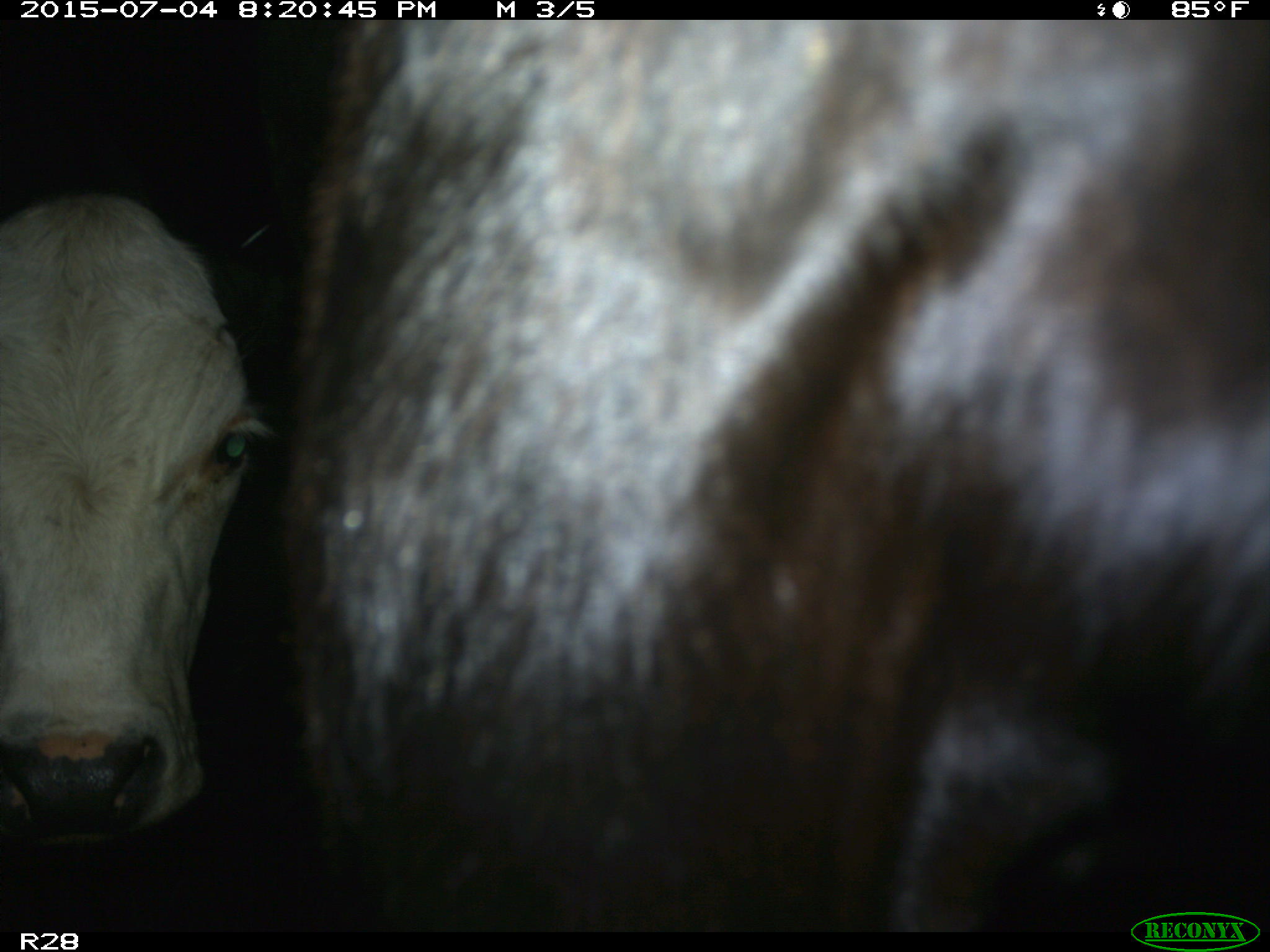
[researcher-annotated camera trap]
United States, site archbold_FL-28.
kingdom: Animalia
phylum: Chordata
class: Mammalia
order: Artiodactyla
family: Bovidae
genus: Bos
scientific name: Bos taurus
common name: domestic cow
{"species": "Bos taurus (domestic cow)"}